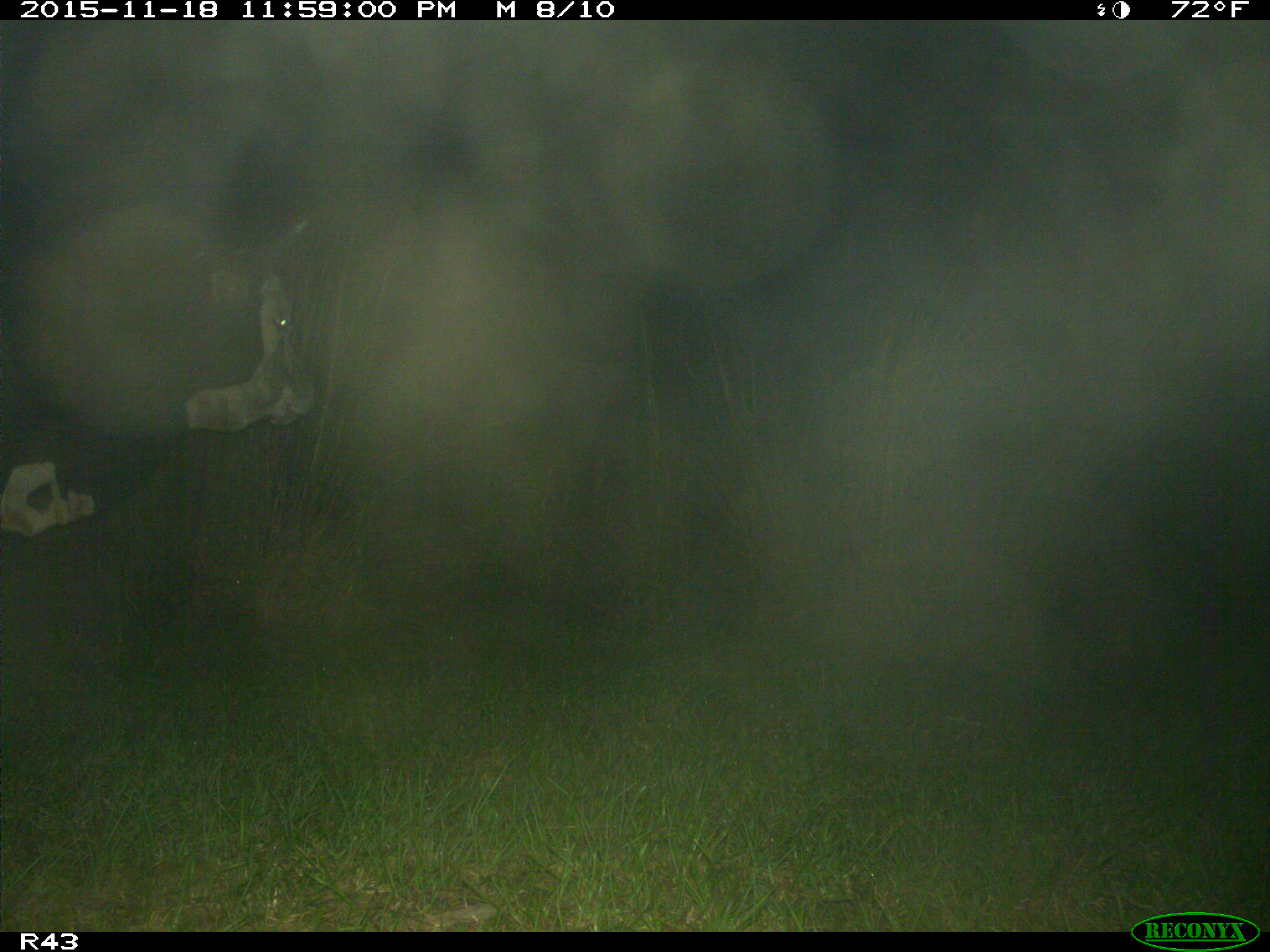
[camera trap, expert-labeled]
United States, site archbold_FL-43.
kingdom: Animalia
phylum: Chordata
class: Mammalia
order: Artiodactyla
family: Bovidae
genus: Bos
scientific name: Bos taurus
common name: domestic cow